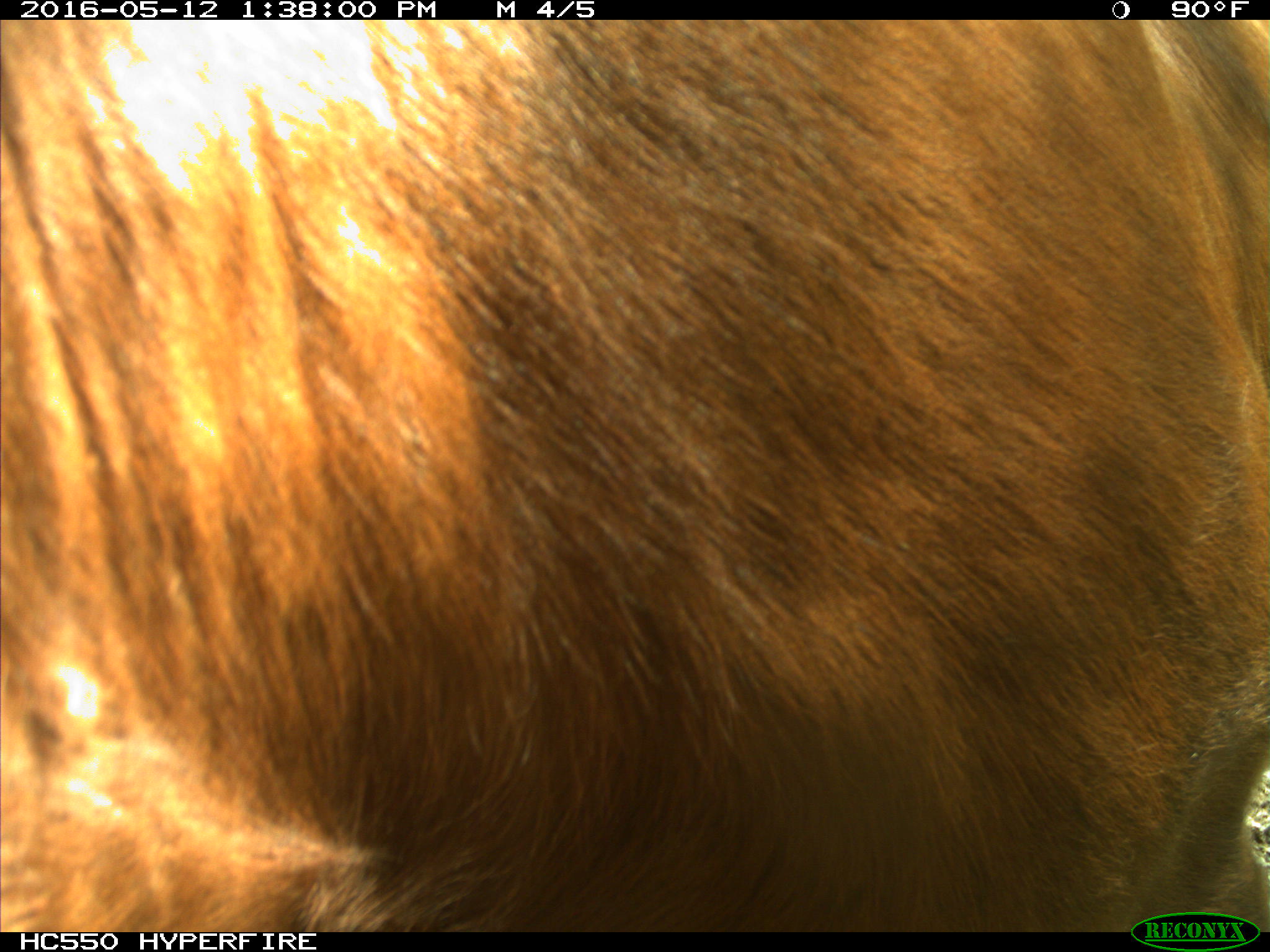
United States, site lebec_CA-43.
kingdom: Animalia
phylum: Chordata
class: Mammalia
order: Artiodactyla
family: Bovidae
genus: Bos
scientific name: Bos taurus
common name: domestic cow